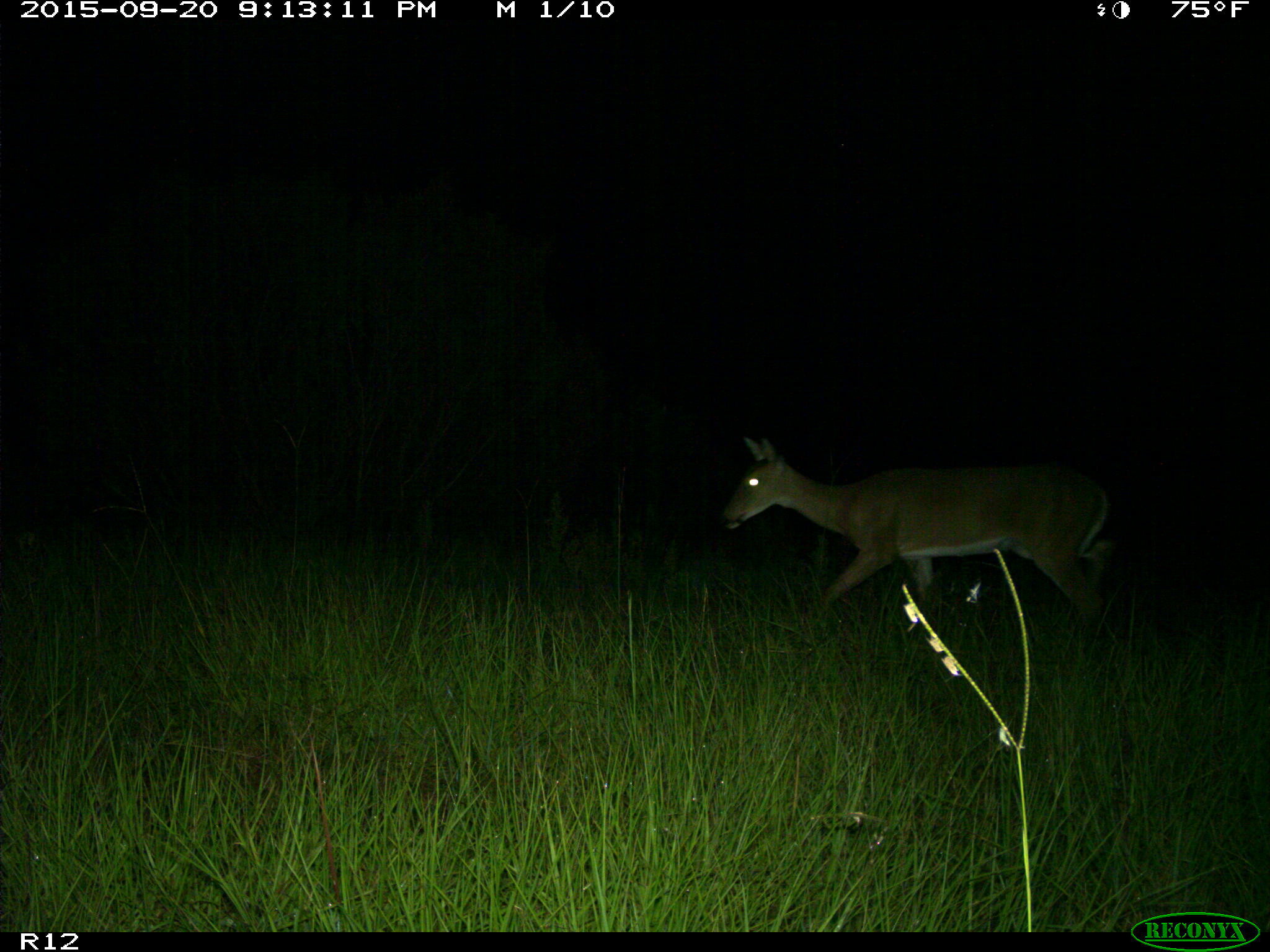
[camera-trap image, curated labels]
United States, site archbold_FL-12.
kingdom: Animalia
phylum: Chordata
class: Mammalia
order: Artiodactyla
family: Cervidae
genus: Odocoileus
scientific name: Odocoileus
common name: deer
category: unidentified deer